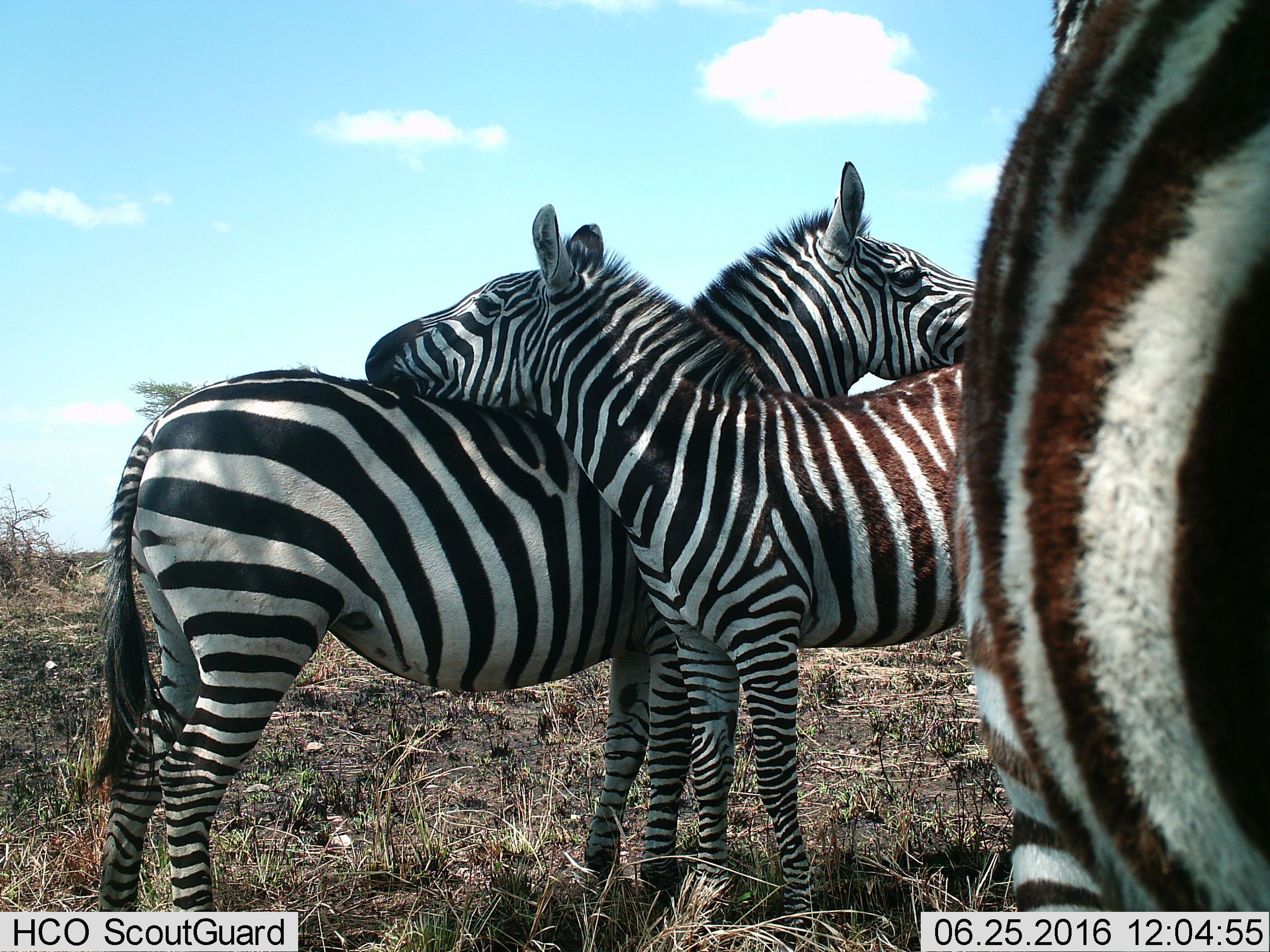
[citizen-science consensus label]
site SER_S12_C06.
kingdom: Animalia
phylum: Chordata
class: Mammalia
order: Perissodactyla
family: Equidae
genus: Equus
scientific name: Equus quagga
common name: plains zebra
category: zebraplains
Zebraplains (plains zebra) (Equus quagga), count 3. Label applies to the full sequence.